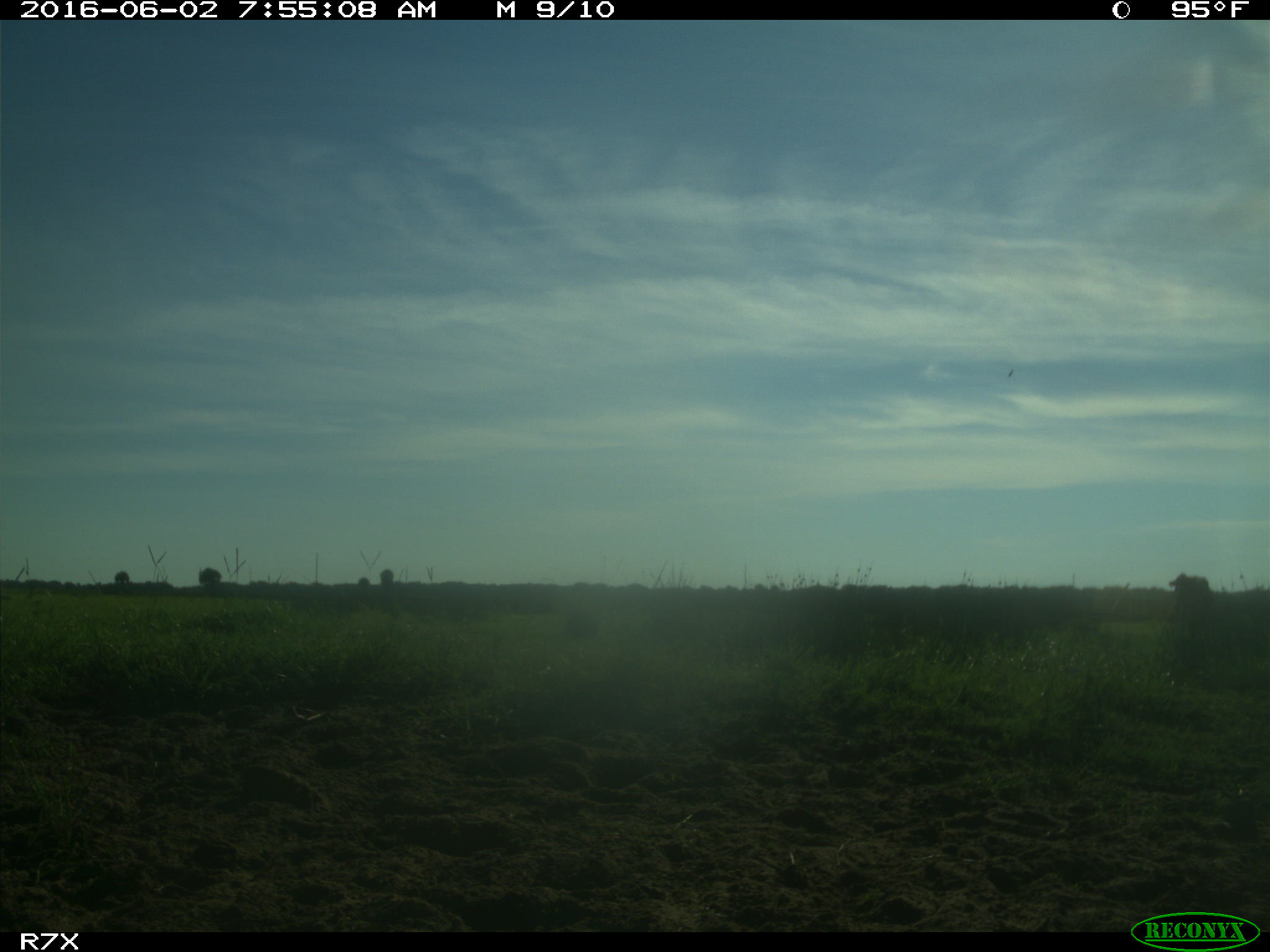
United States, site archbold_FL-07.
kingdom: Animalia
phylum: Chordata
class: Mammalia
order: Artiodactyla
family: Bovidae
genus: Bos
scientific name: Bos taurus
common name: domestic cow